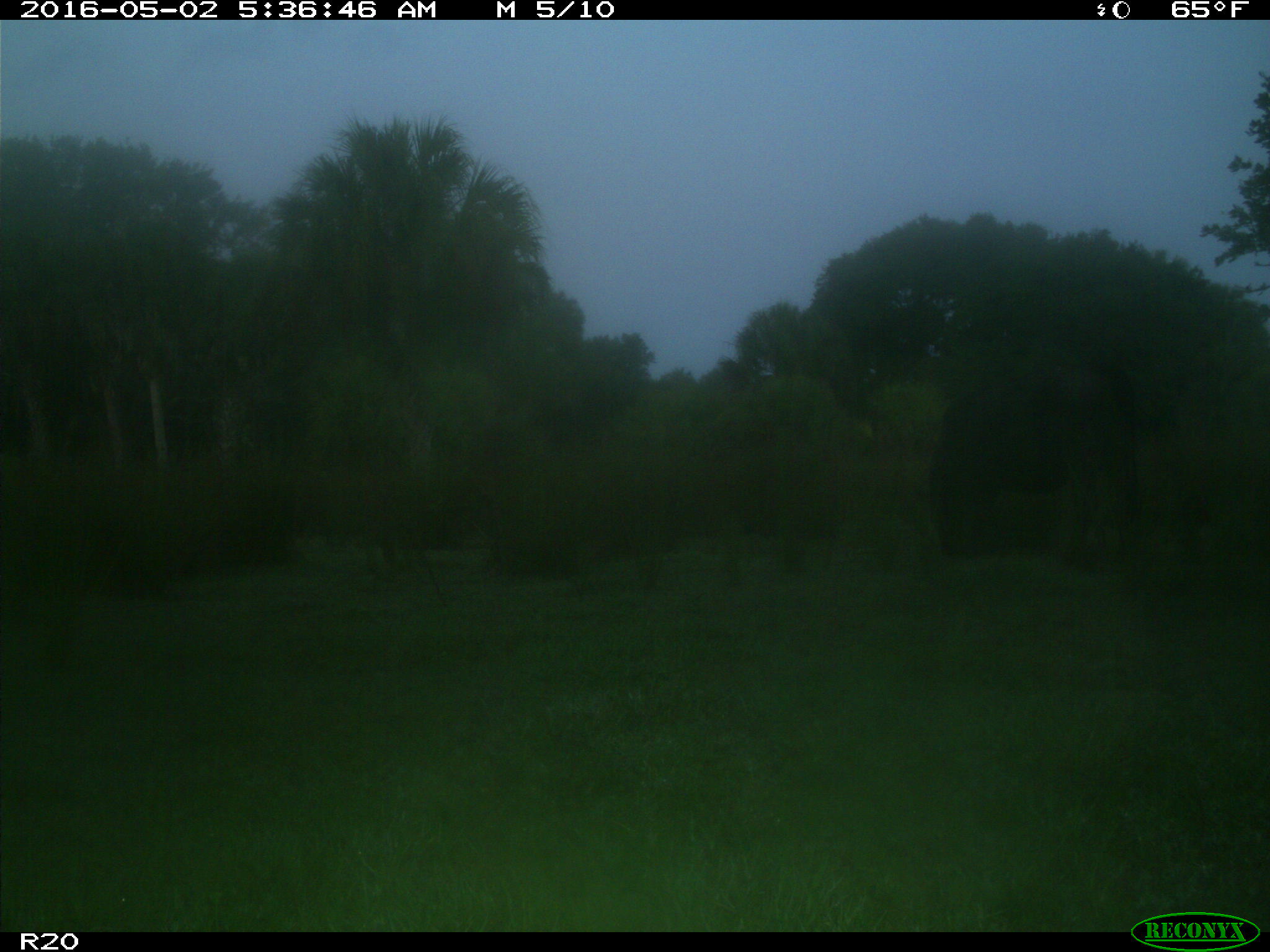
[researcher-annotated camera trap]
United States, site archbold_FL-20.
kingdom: Animalia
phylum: Chordata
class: Mammalia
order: Artiodactyla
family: Bovidae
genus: Bos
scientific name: Bos taurus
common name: domestic cow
Bos taurus (domestic cow).